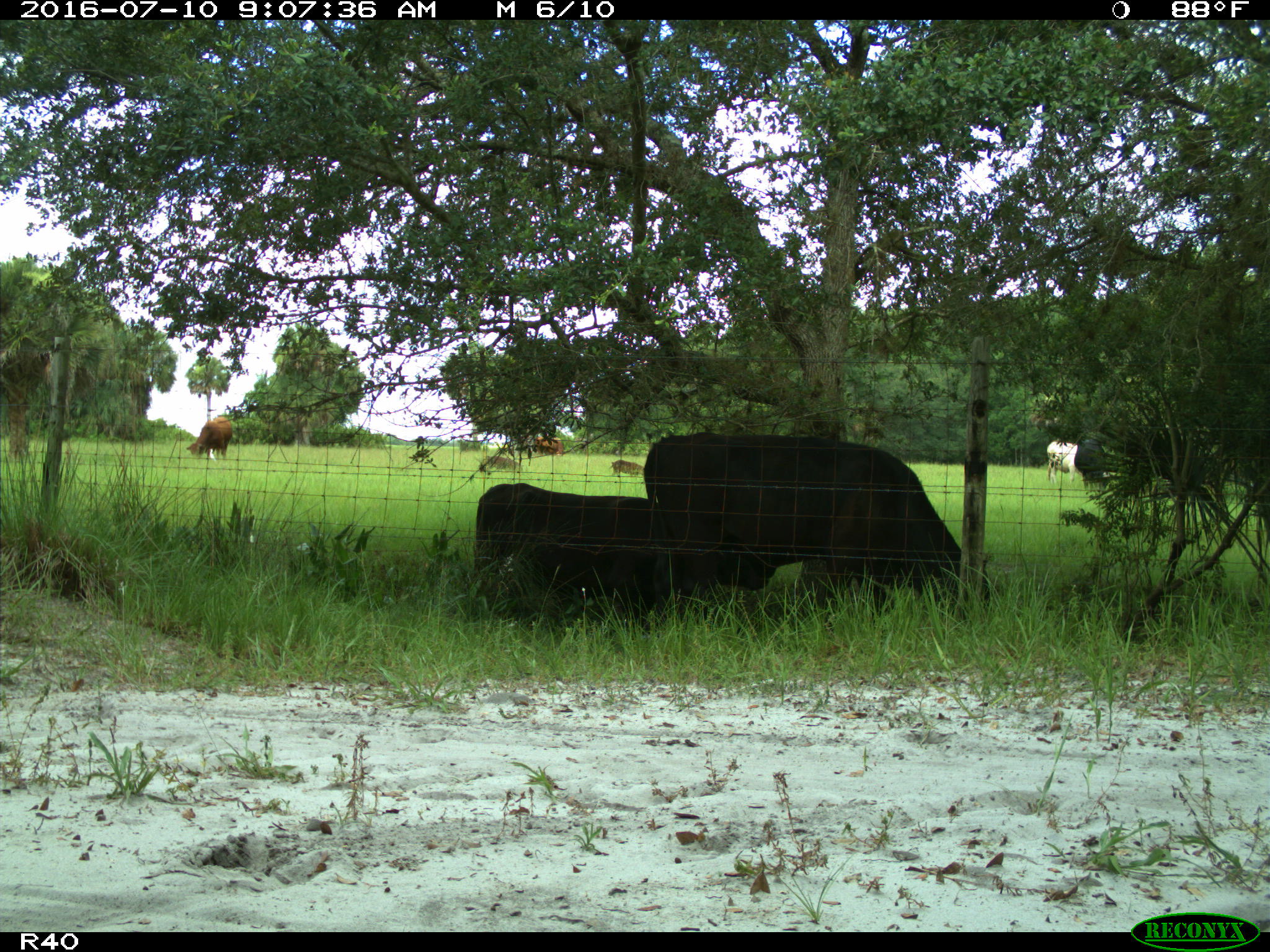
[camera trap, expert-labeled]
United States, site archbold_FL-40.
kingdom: Animalia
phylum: Chordata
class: Mammalia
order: Artiodactyla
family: Bovidae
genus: Bos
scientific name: Bos taurus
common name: domestic cow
Bos taurus (domestic cow).